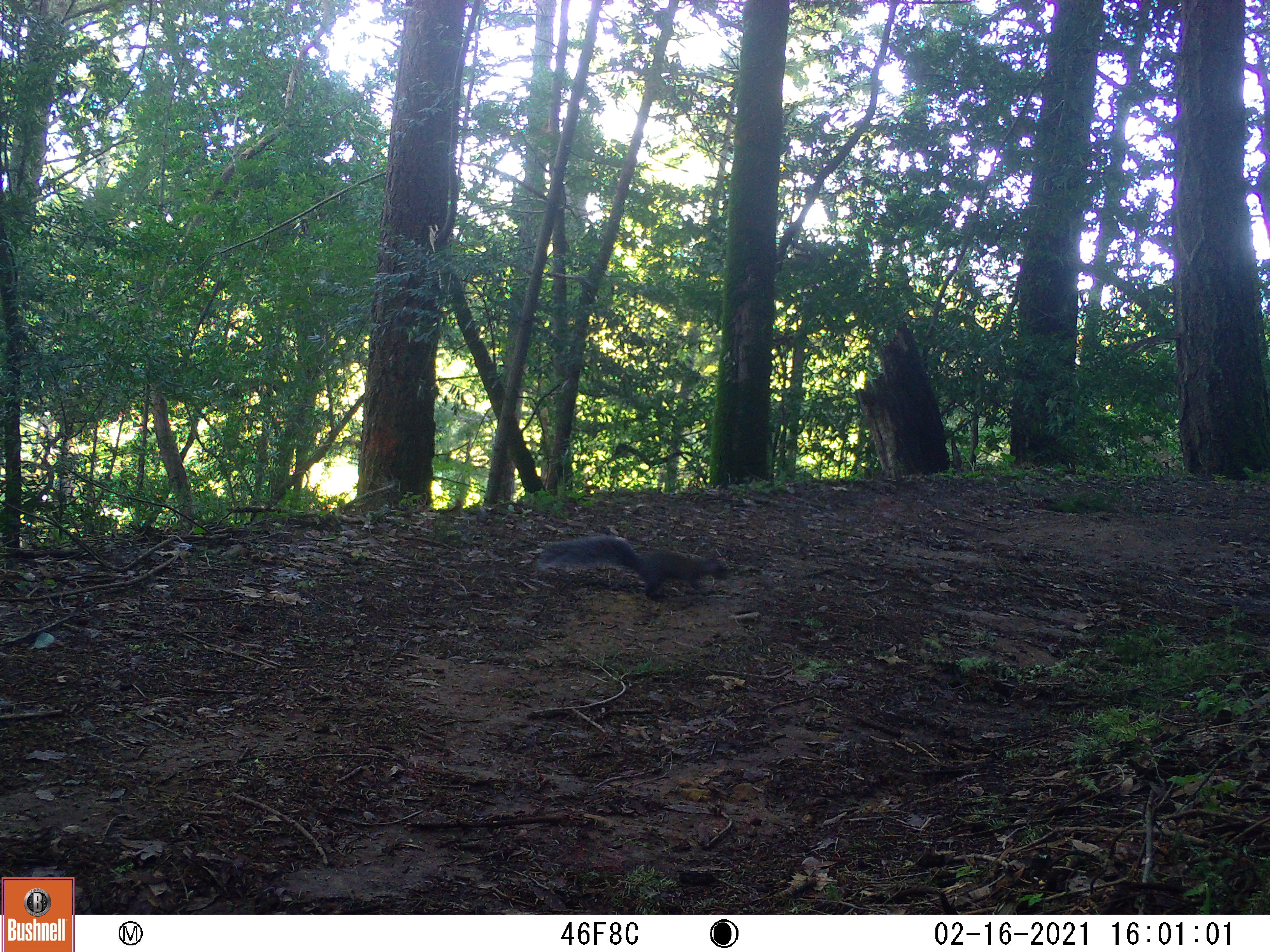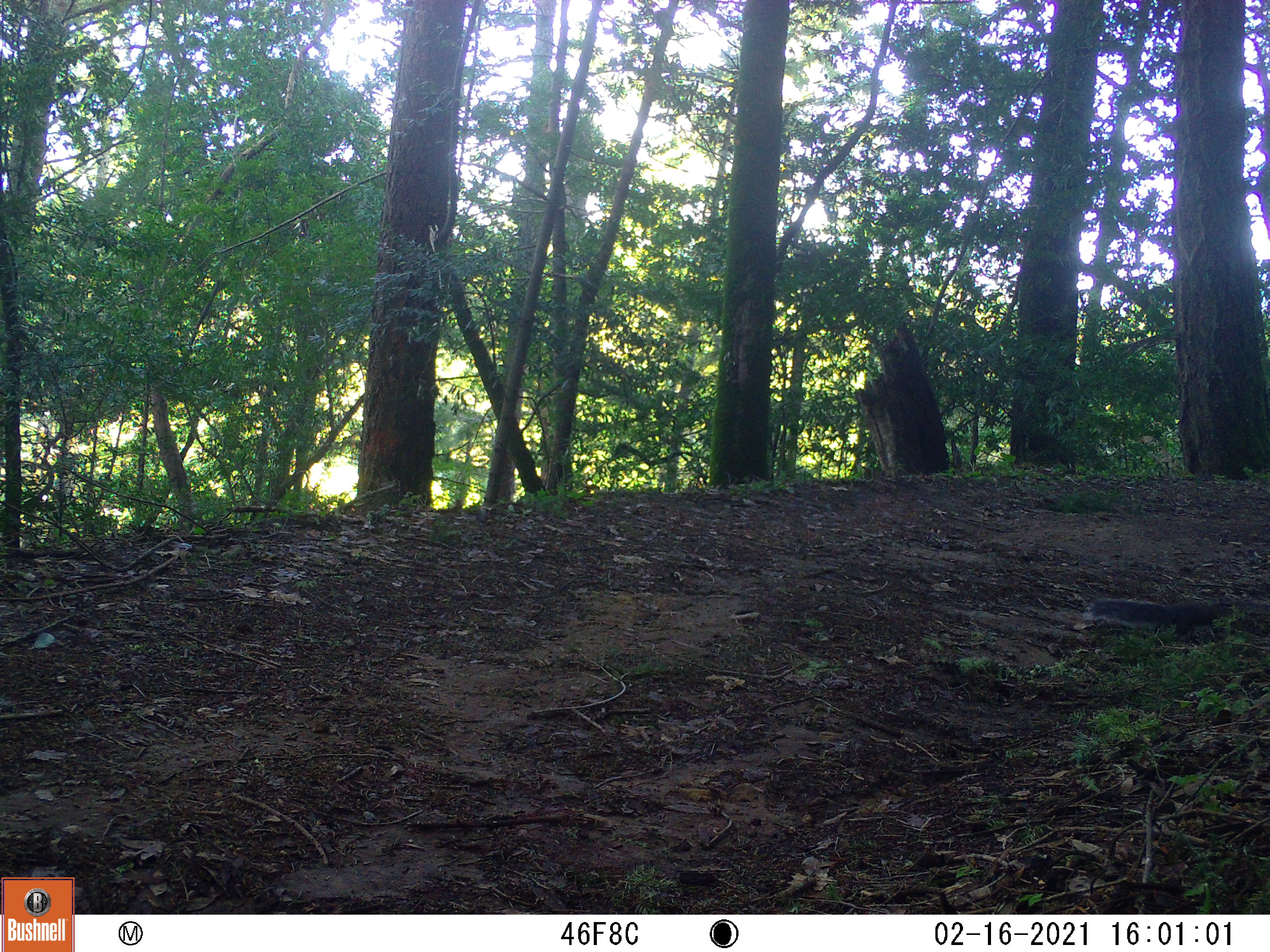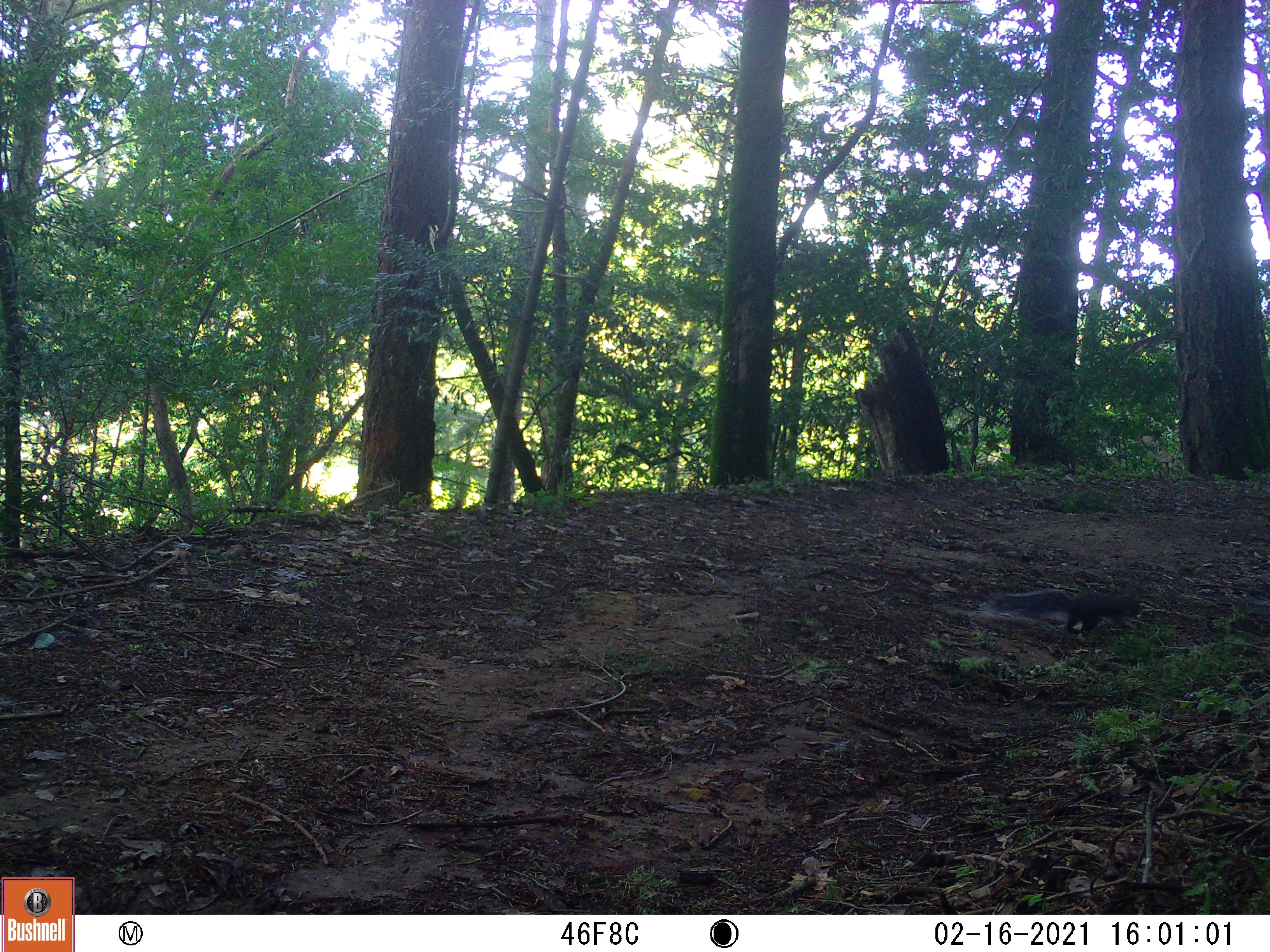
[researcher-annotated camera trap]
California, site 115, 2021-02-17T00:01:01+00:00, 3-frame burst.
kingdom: Animalia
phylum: Chordata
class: Mammalia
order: Rodentia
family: Sciuridae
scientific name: Sciuridae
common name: squirrel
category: unknown squirrel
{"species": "unknown squirrel (squirrel) (Sciuridae)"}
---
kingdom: Animalia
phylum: Chordata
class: Mammalia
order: Rodentia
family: Sciuridae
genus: Sciurus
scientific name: Sciurus carolinensis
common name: eastern gray squirrel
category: eastern grey squirrel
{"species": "eastern grey squirrel (eastern gray squirrel) (Sciurus carolinensis)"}